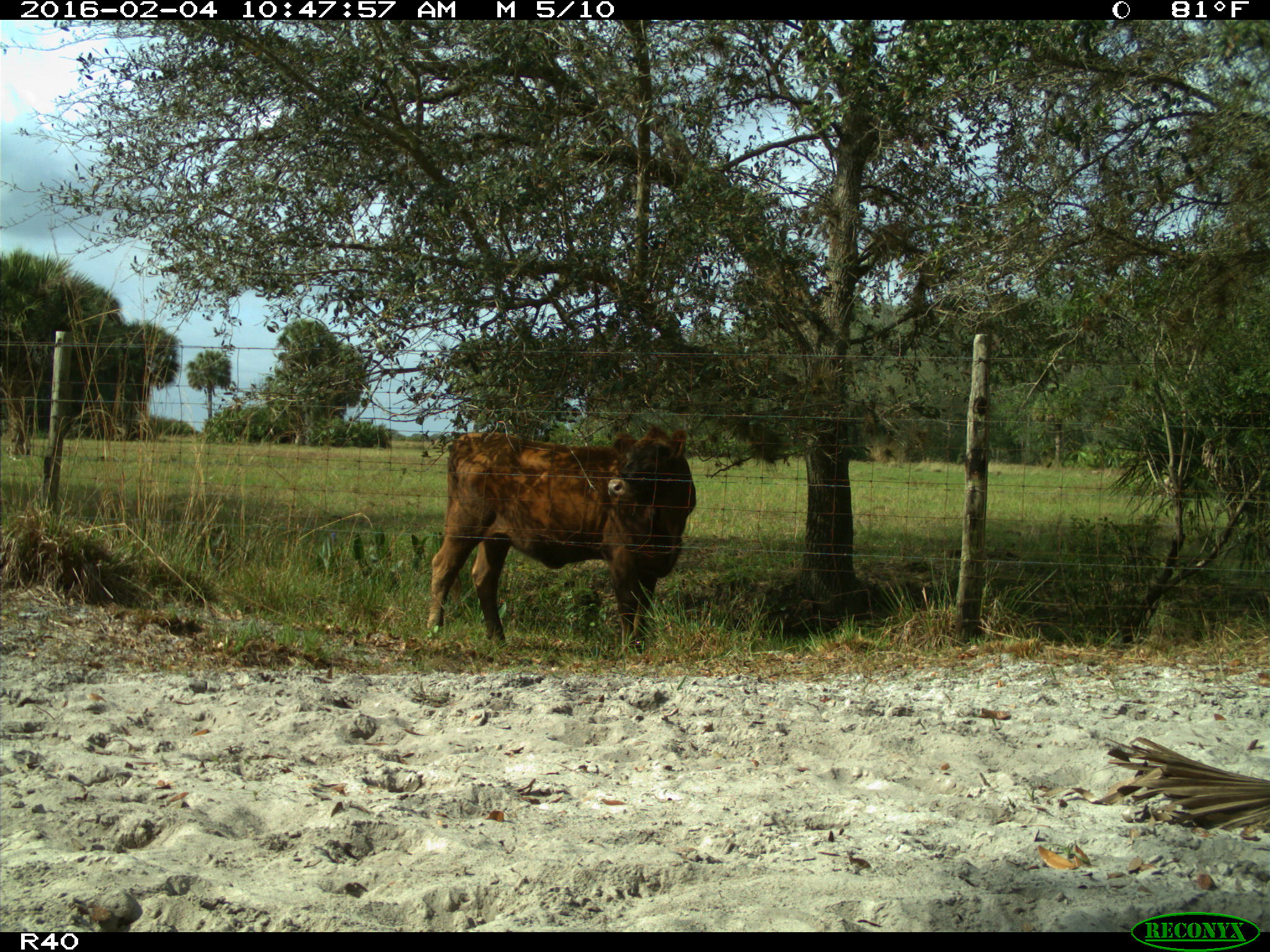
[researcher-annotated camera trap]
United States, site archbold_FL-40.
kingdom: Animalia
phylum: Chordata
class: Mammalia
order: Artiodactyla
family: Bovidae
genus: Bos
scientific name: Bos taurus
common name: domestic cow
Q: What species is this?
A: Bos taurus (domestic cow).